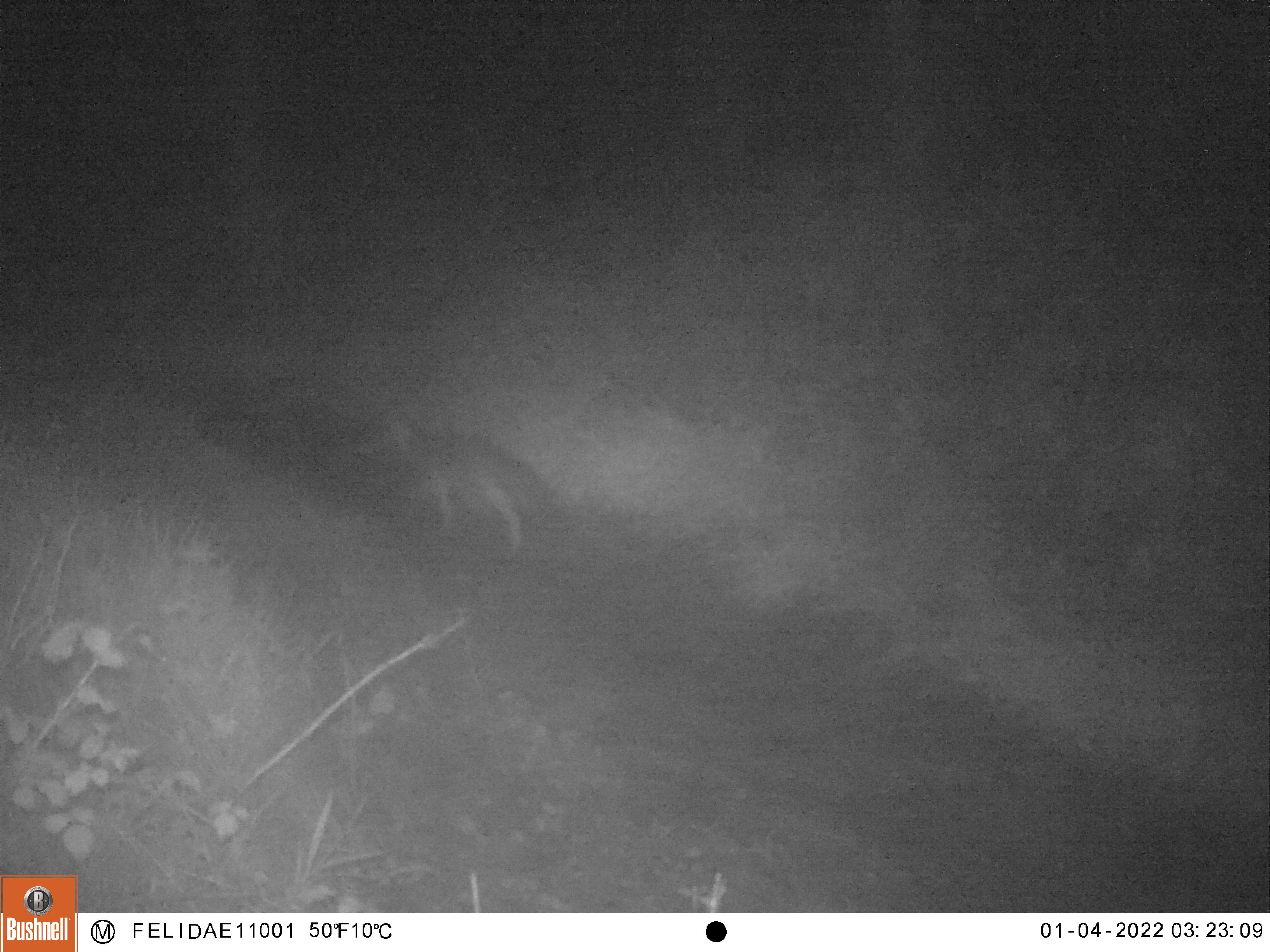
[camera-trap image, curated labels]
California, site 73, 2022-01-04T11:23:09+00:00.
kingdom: Animalia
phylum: Chordata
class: Mammalia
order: Carnivora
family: Canidae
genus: Urocyon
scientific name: Urocyon cinereoargenteus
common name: gray fox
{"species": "gray fox (Urocyon cinereoargenteus)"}